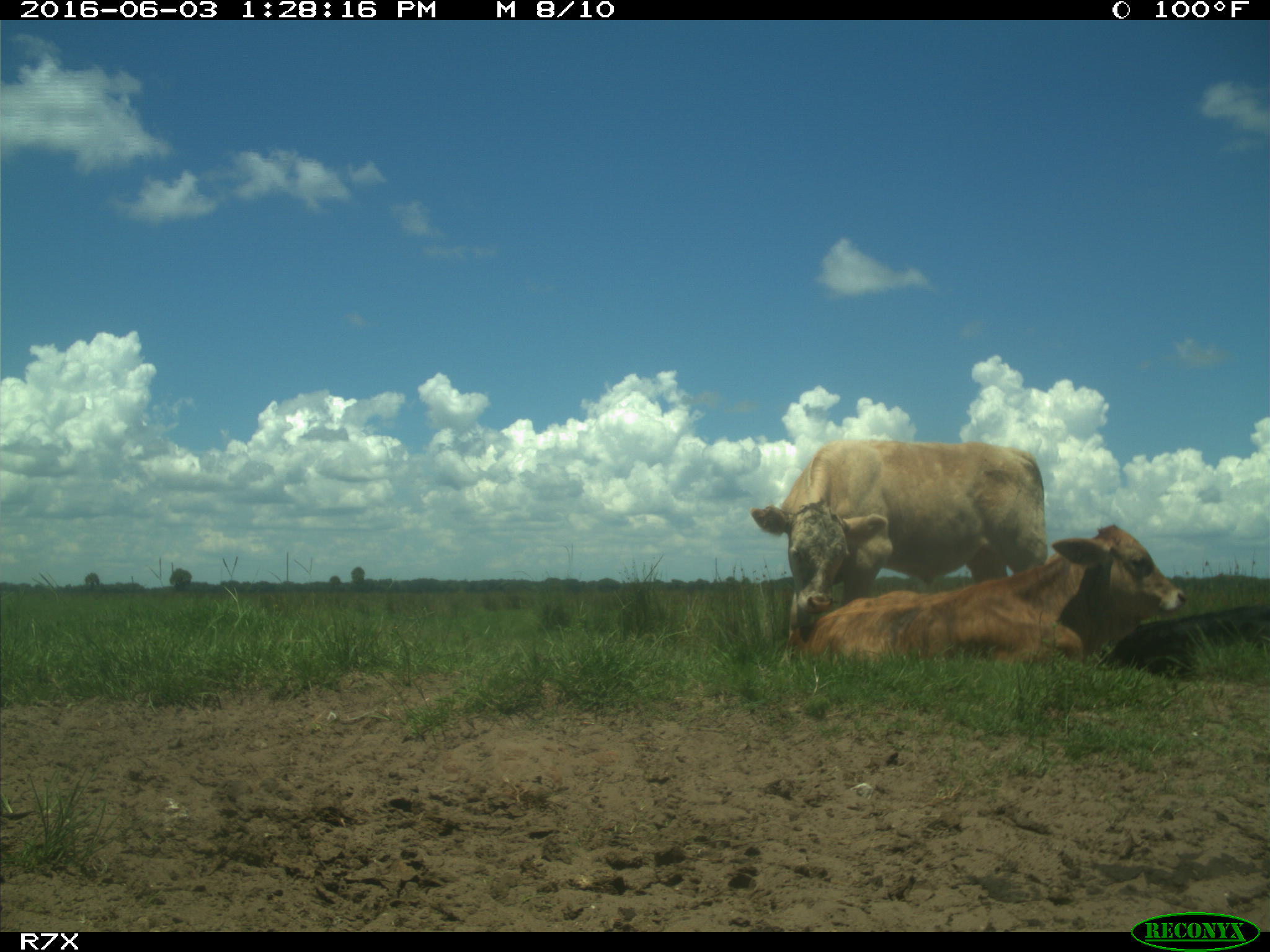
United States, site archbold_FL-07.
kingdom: Animalia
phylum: Chordata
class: Mammalia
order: Artiodactyla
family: Bovidae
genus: Bos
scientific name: Bos taurus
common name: domestic cow